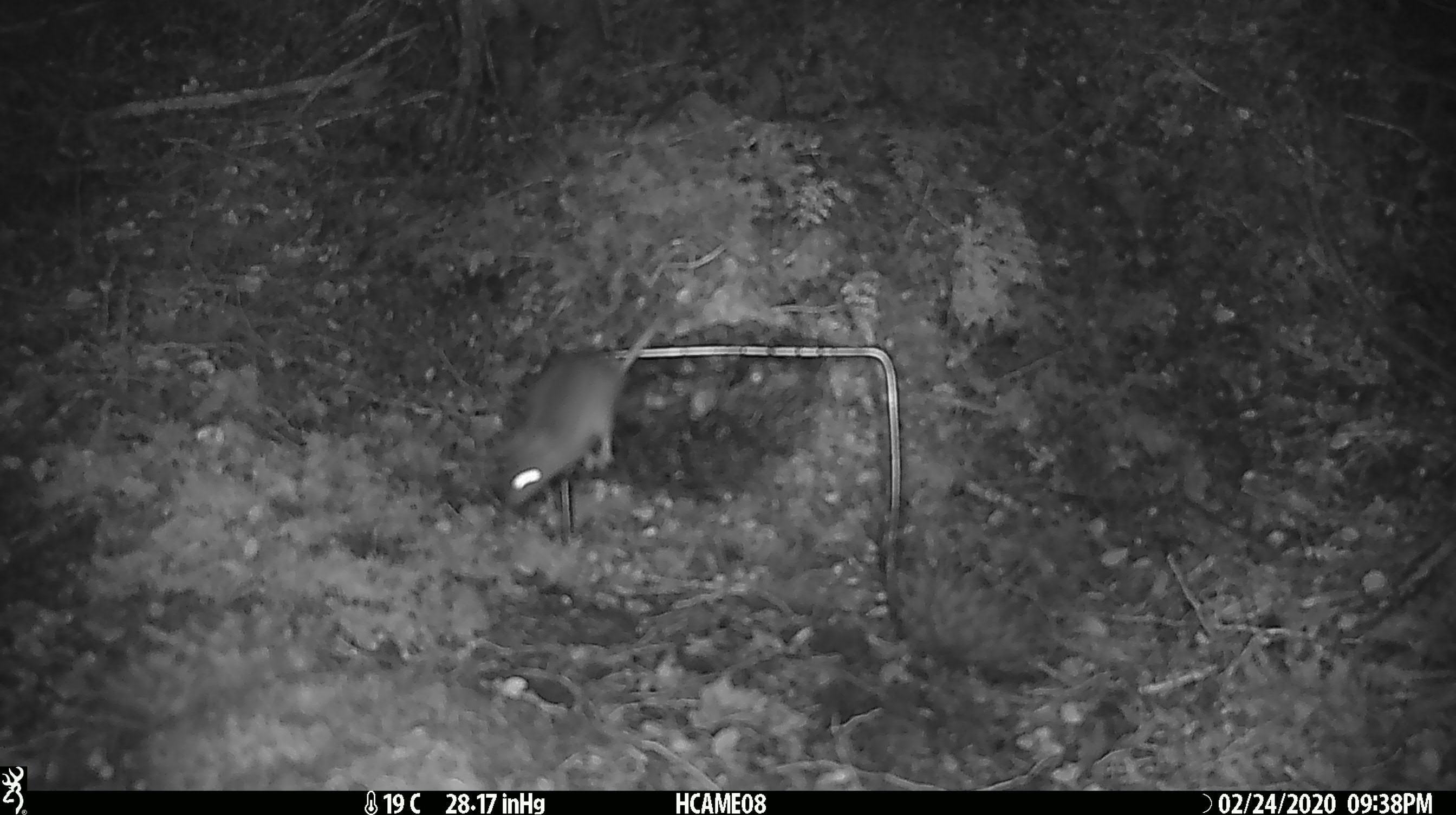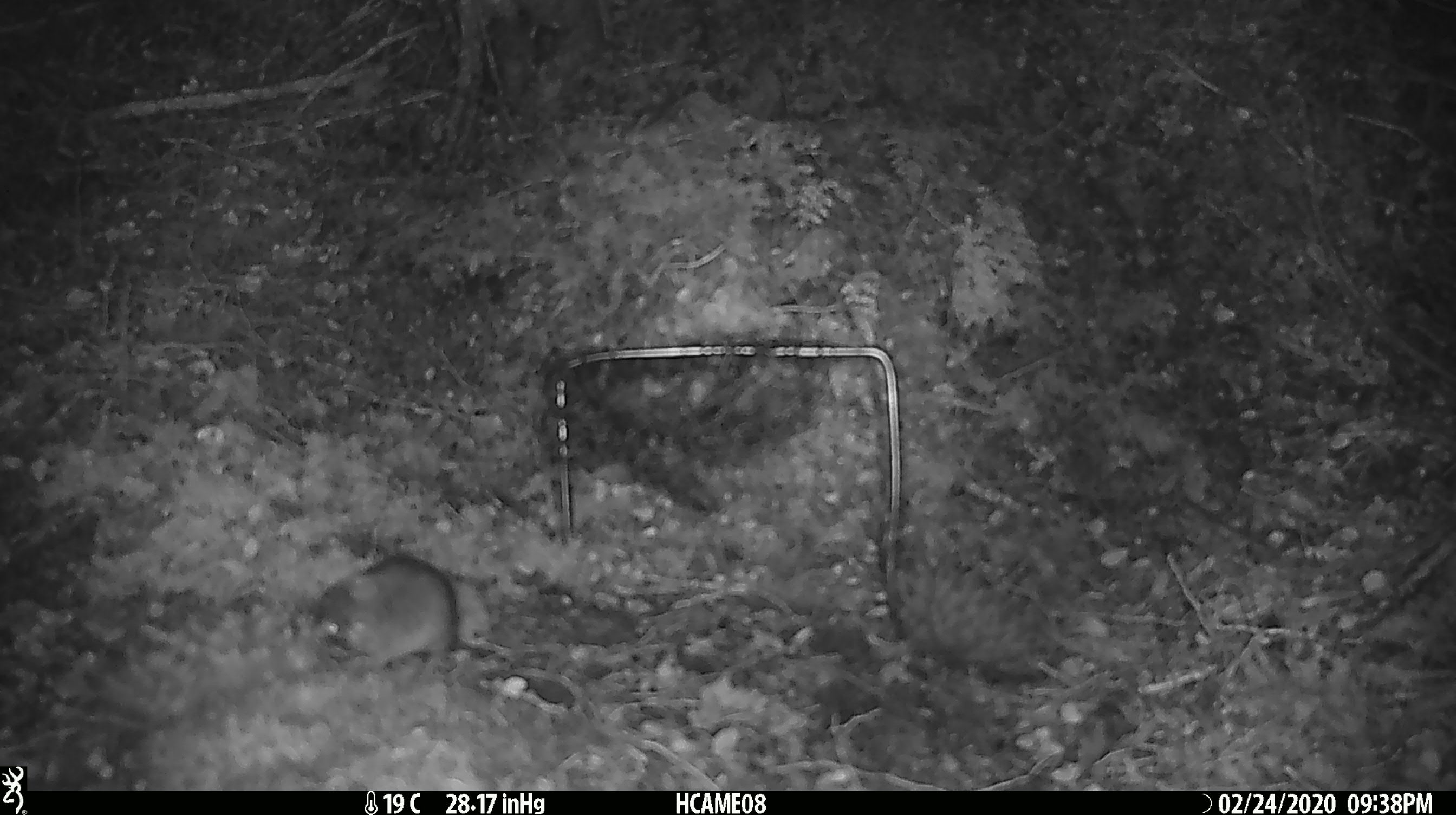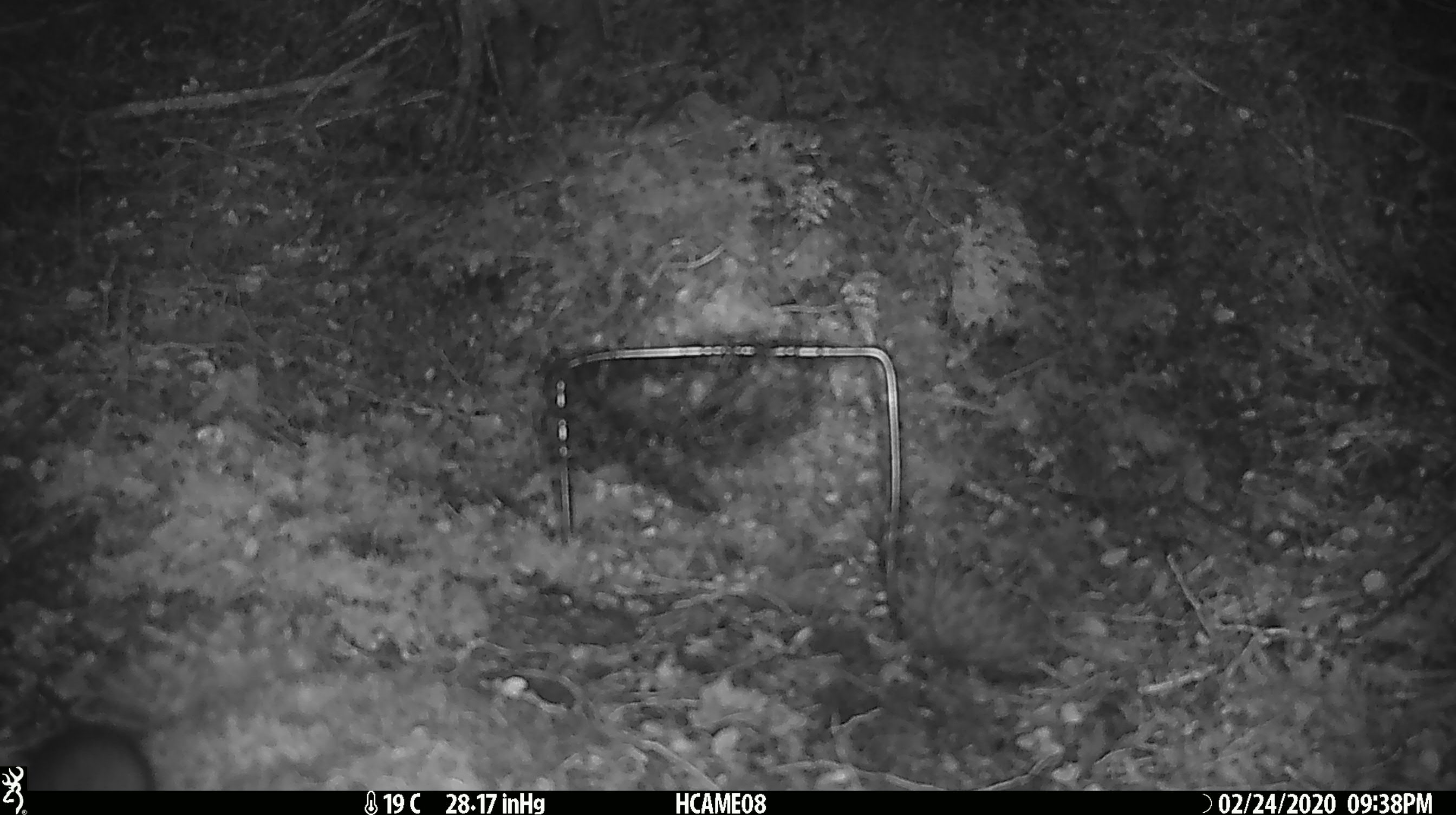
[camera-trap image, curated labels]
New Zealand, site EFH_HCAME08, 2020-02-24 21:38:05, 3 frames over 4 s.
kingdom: Animalia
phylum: Chordata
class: Mammalia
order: Rodentia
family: Muridae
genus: Mus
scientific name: Mus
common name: mouse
Mouse (Mus).